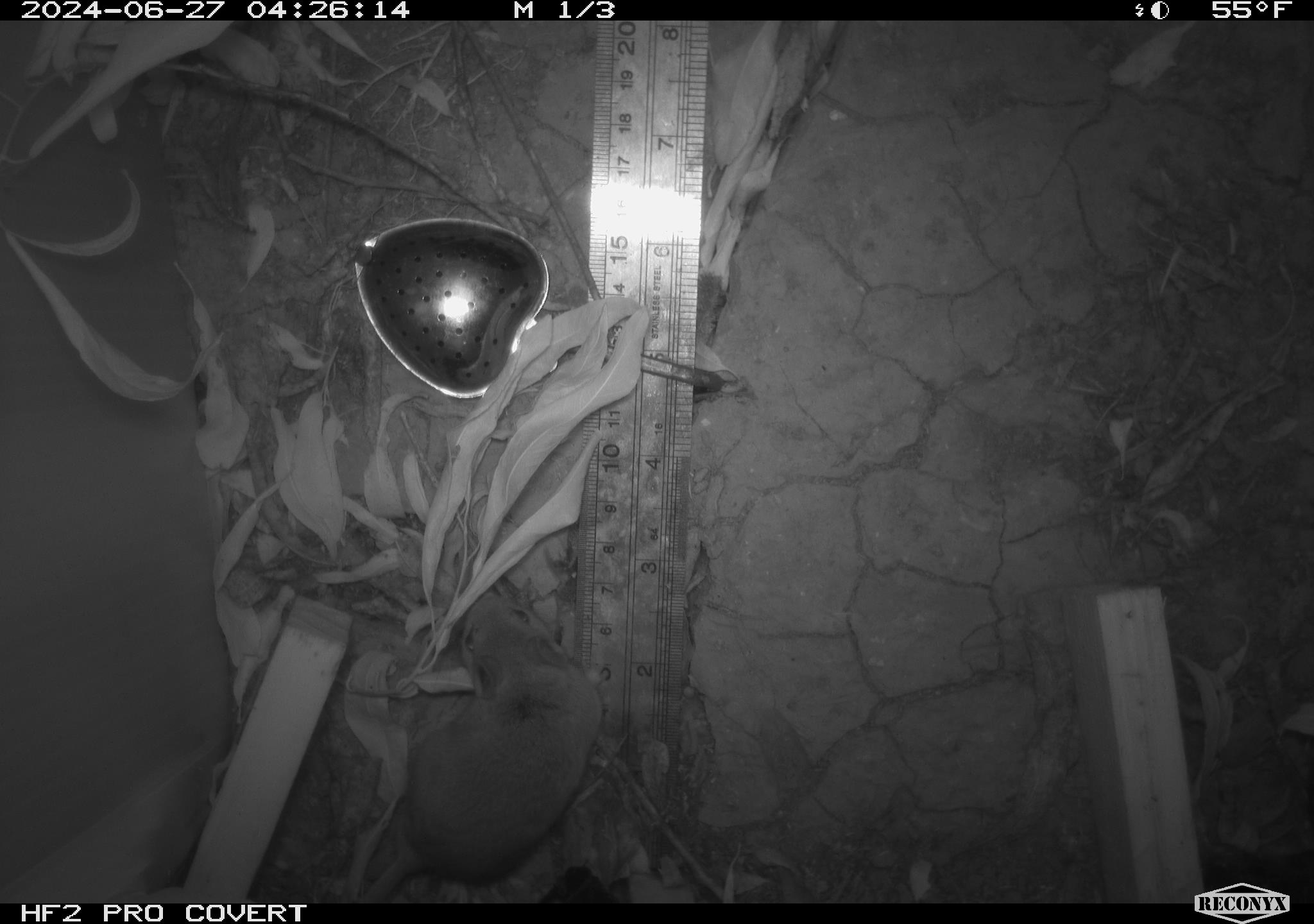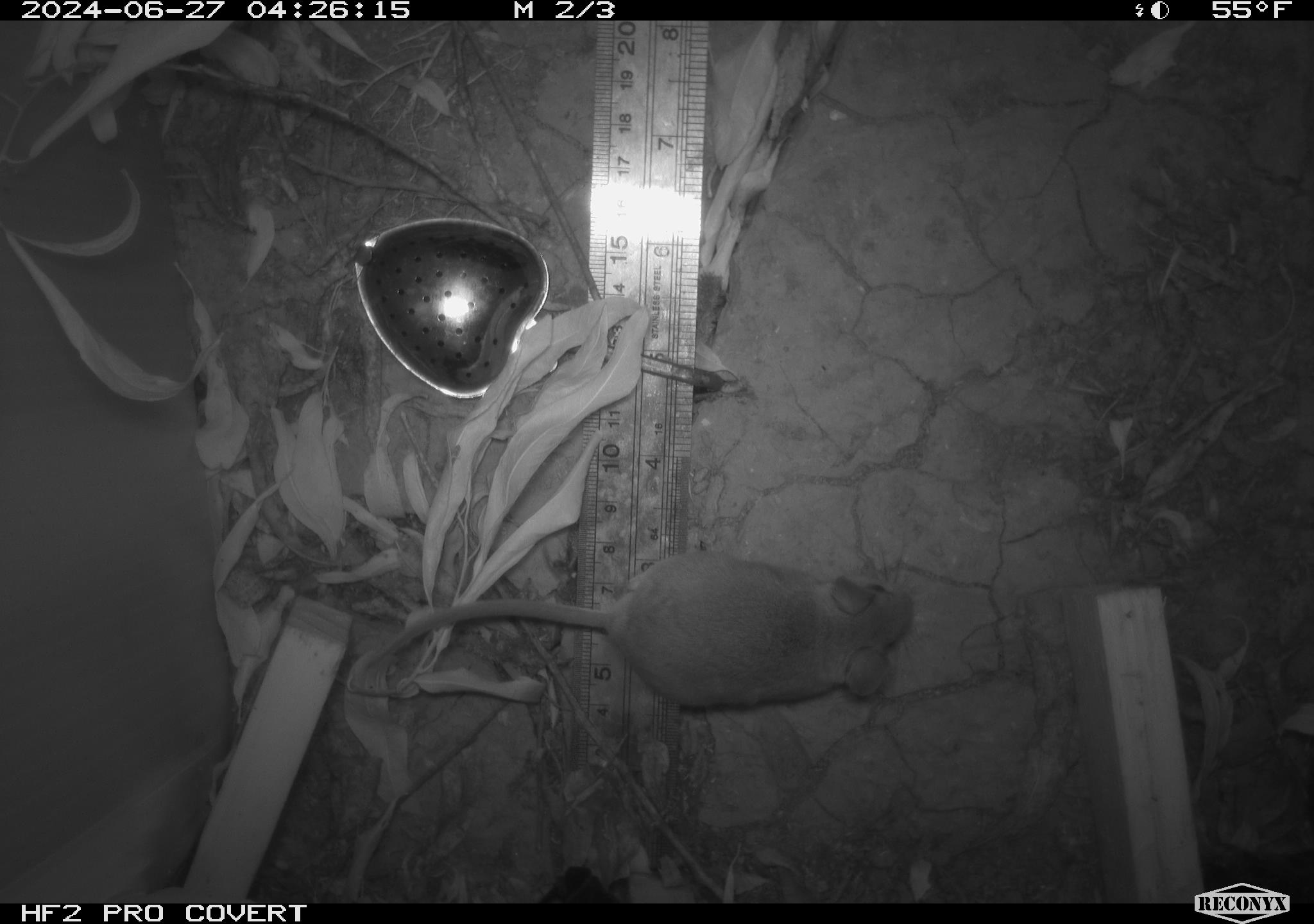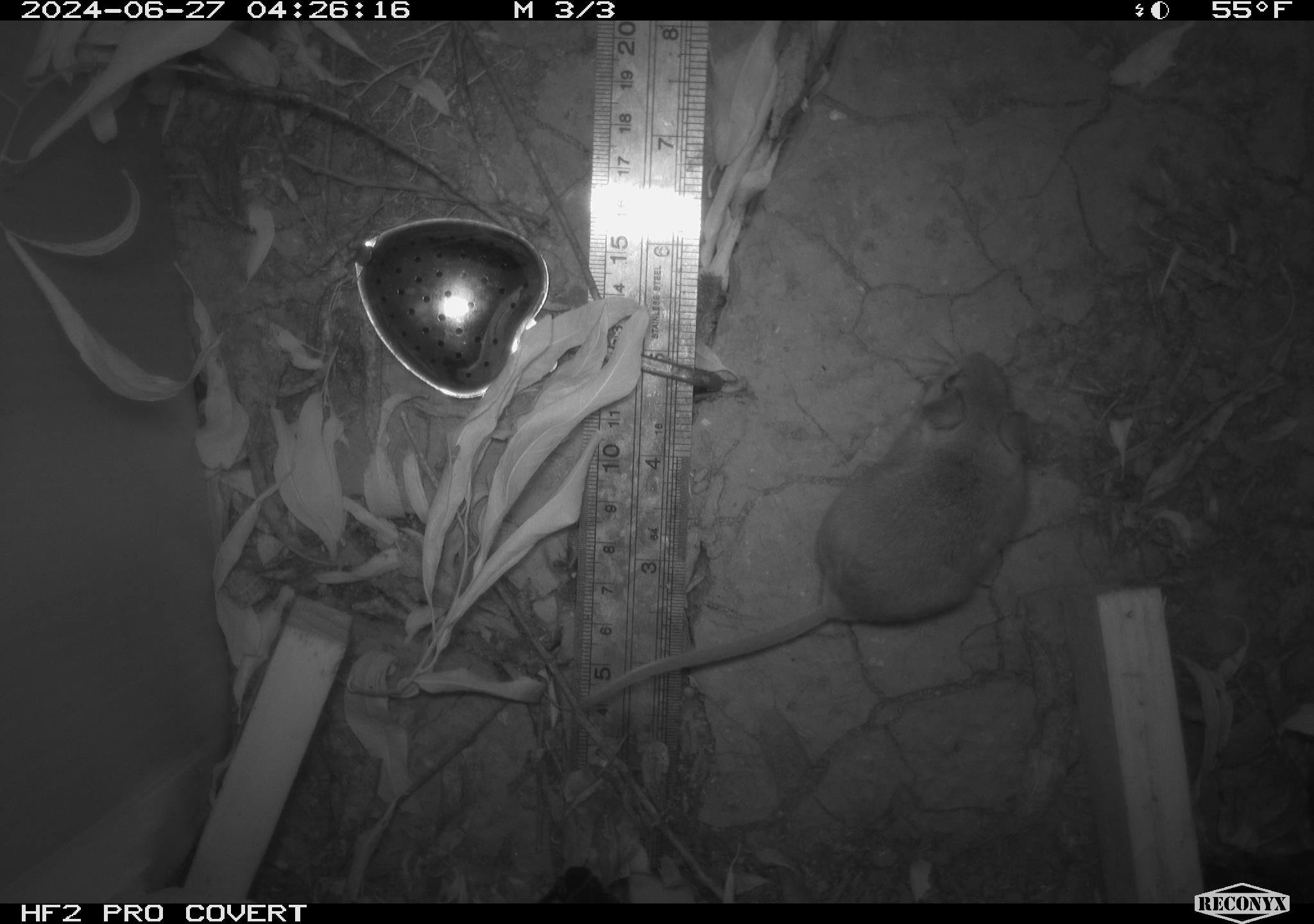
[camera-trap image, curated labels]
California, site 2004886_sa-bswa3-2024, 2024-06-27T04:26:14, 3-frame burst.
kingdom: Animalia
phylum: Chordata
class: Mammalia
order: Rodentia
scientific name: Rodentia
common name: mouse species